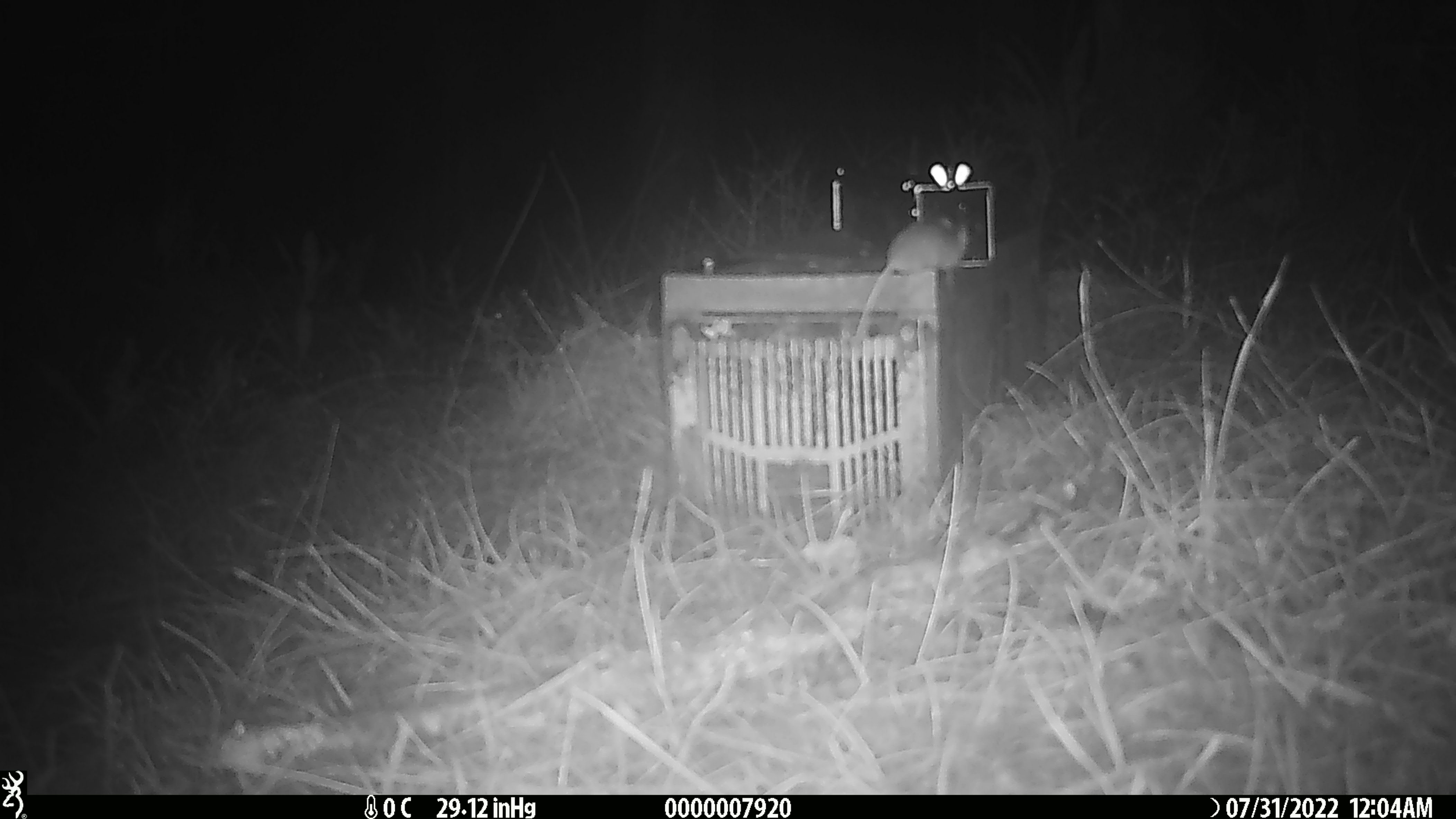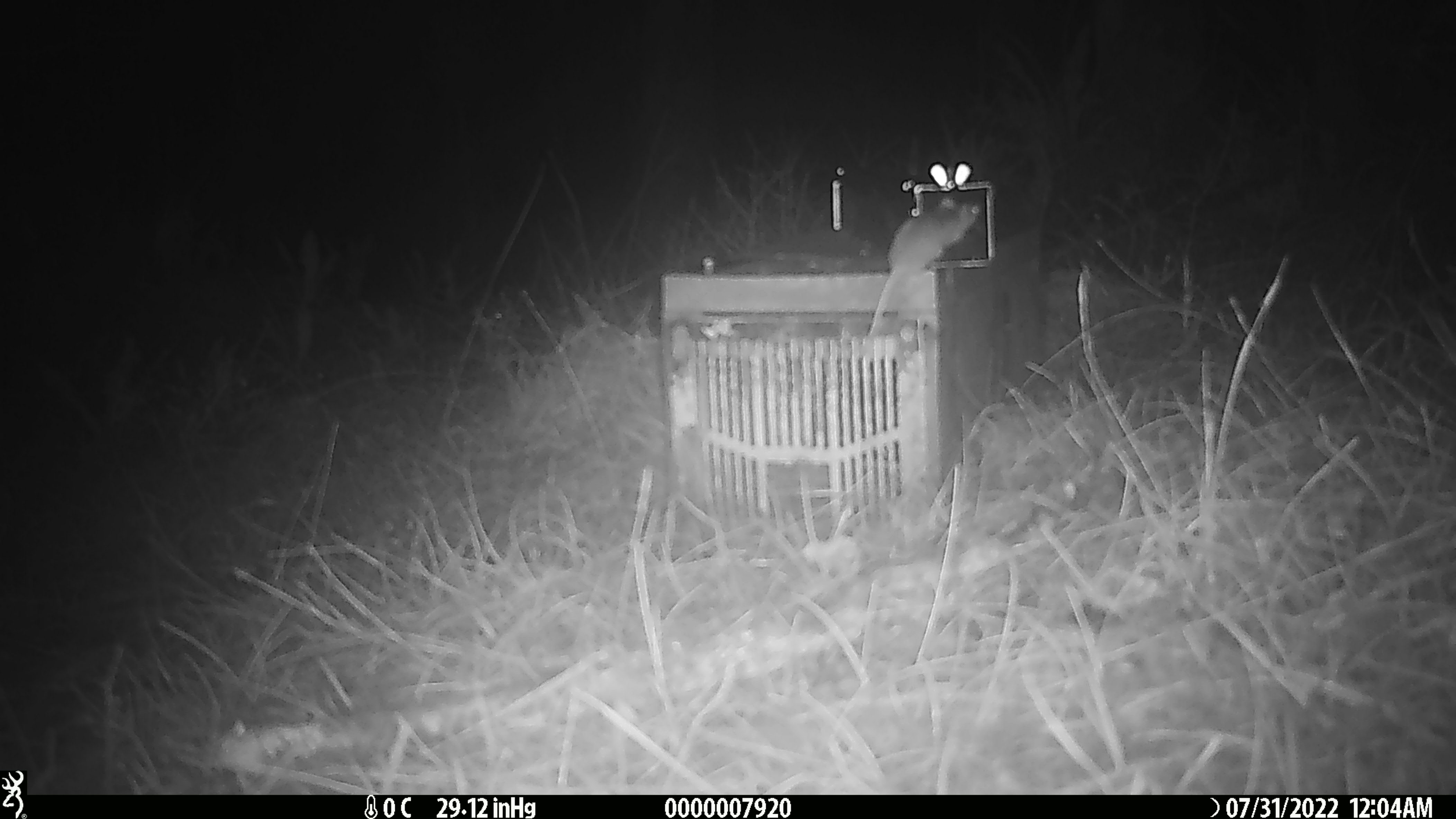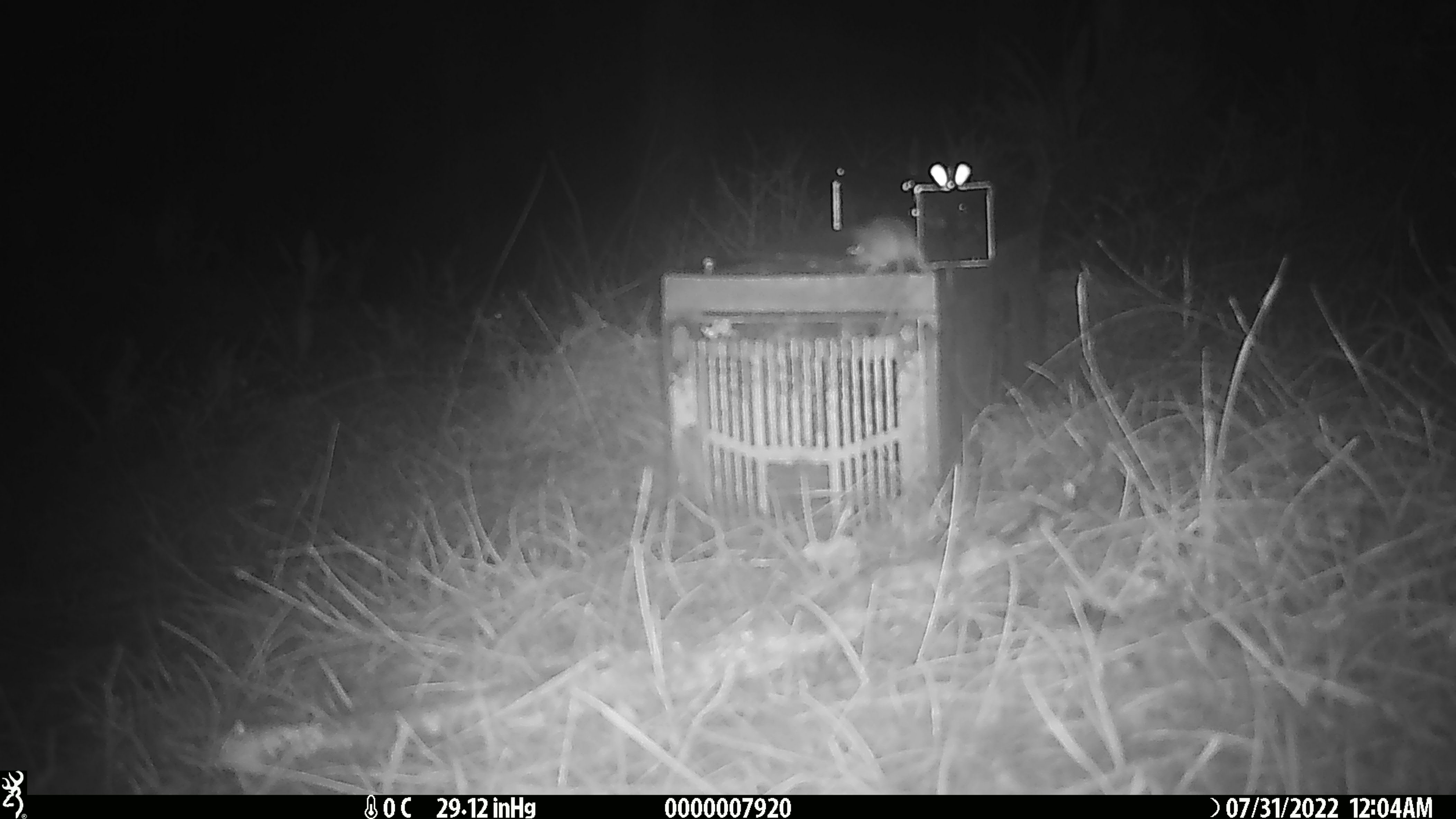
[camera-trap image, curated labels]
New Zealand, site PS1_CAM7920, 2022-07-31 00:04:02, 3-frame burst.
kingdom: Animalia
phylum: Chordata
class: Mammalia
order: Rodentia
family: Muridae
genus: Mus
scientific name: Mus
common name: mouse